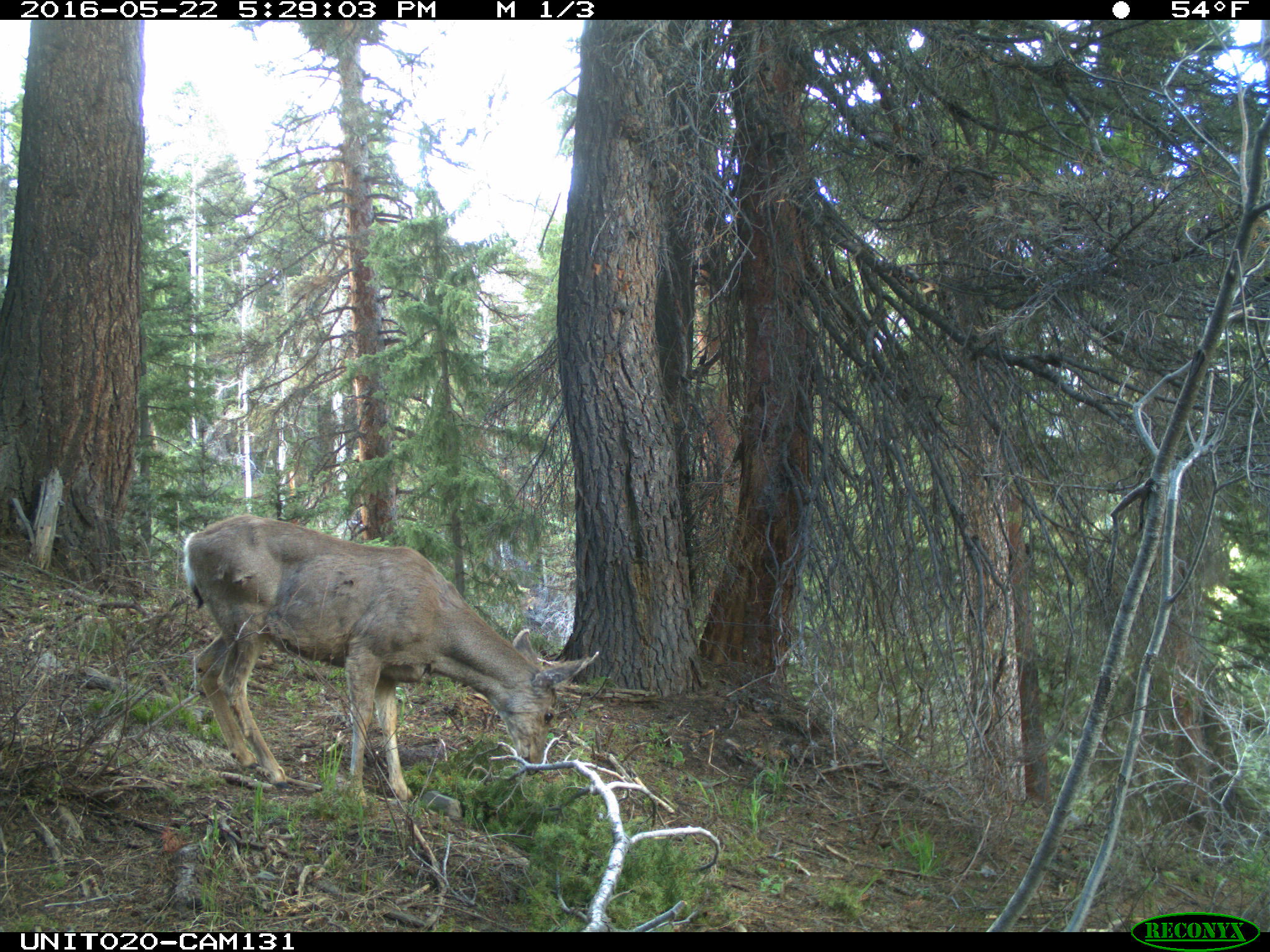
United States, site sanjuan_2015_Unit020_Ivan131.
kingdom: Animalia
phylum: Chordata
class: Mammalia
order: Artiodactyla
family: Cervidae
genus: Odocoileus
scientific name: Odocoileus hemionus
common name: mule deer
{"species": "Odocoileus hemionus (mule deer)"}